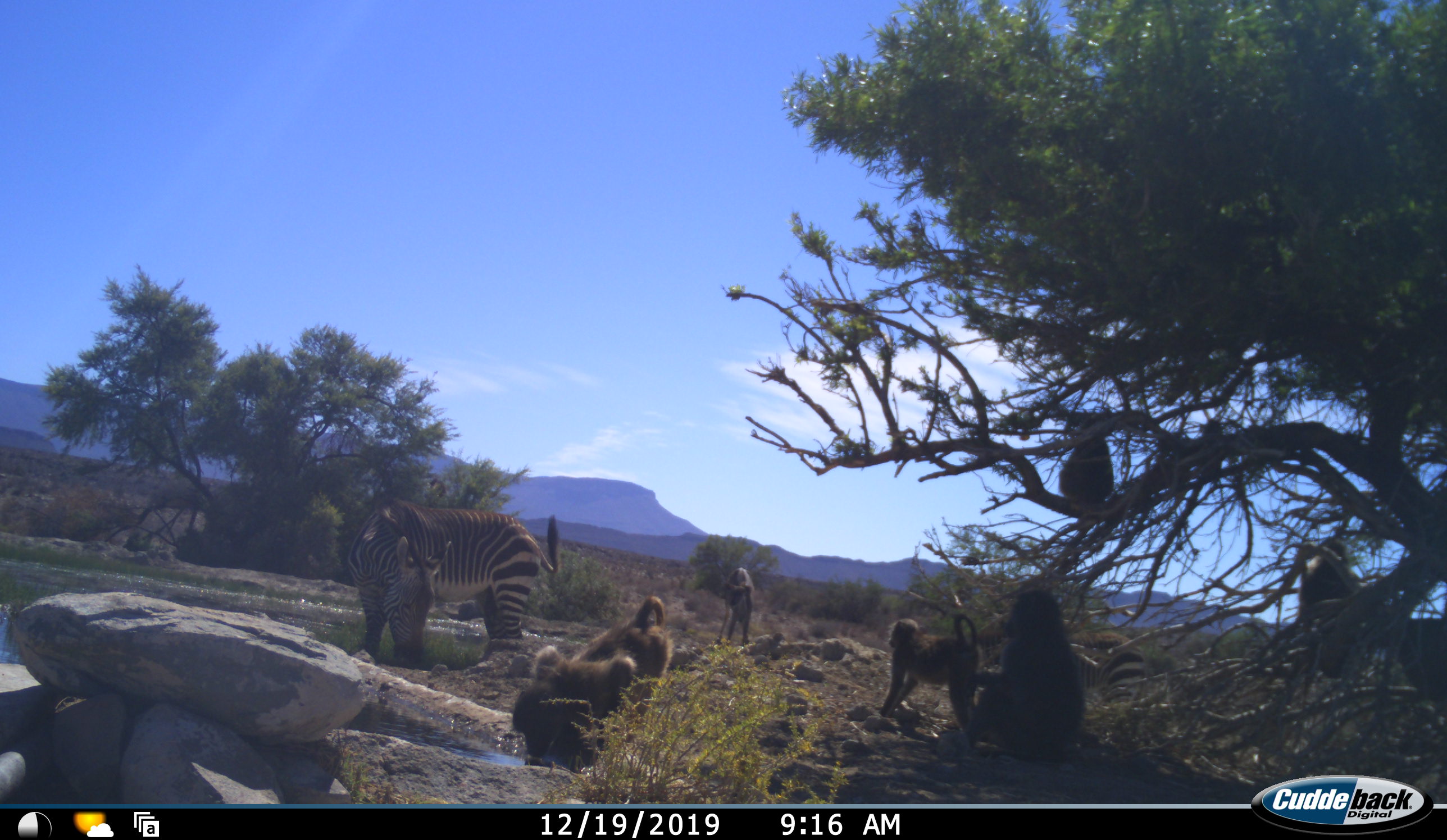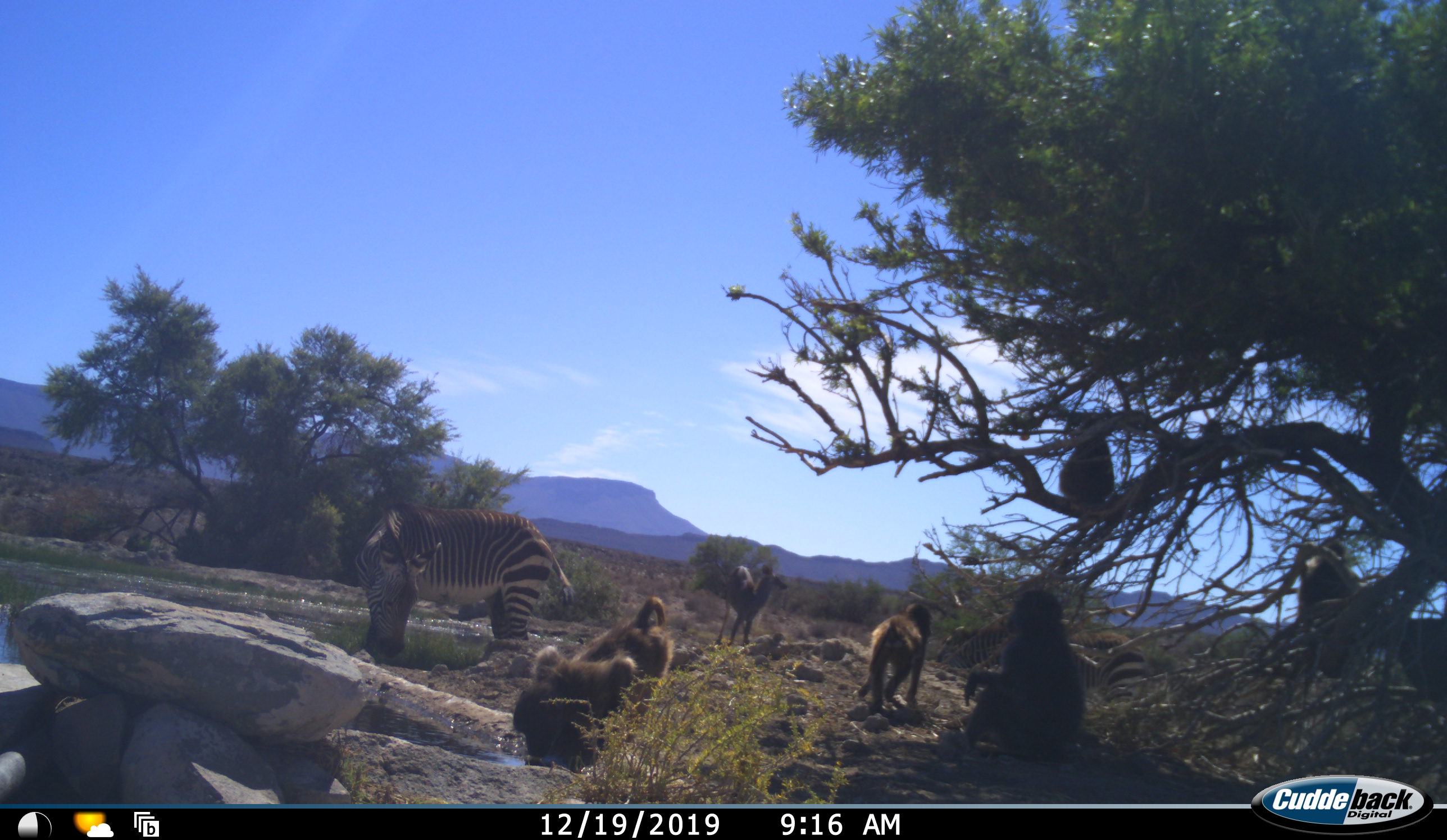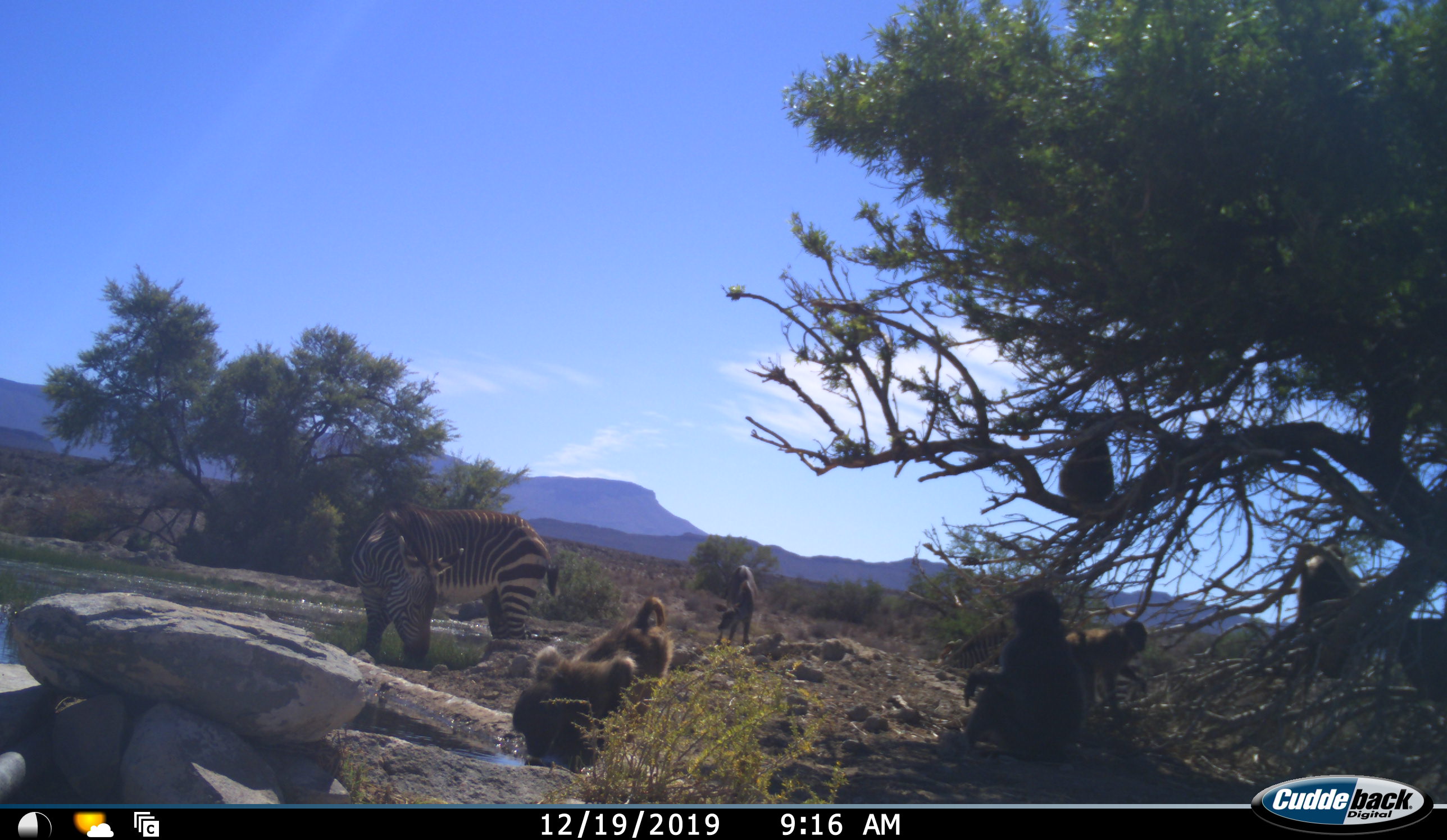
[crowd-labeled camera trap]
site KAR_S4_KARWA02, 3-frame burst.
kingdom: Animalia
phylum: Chordata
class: Mammalia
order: Primates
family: Cercopithecidae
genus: Papio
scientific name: Papio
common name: baboon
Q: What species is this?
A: Baboon (Papio).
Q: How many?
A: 7.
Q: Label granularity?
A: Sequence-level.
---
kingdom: Animalia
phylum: Chordata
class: Mammalia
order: Perissodactyla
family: Equidae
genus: Equus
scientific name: Equus zebra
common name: mountain zebra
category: zebramountain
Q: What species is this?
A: Zebramountain (mountain zebra) (Equus zebra).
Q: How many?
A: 2.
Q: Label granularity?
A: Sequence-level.